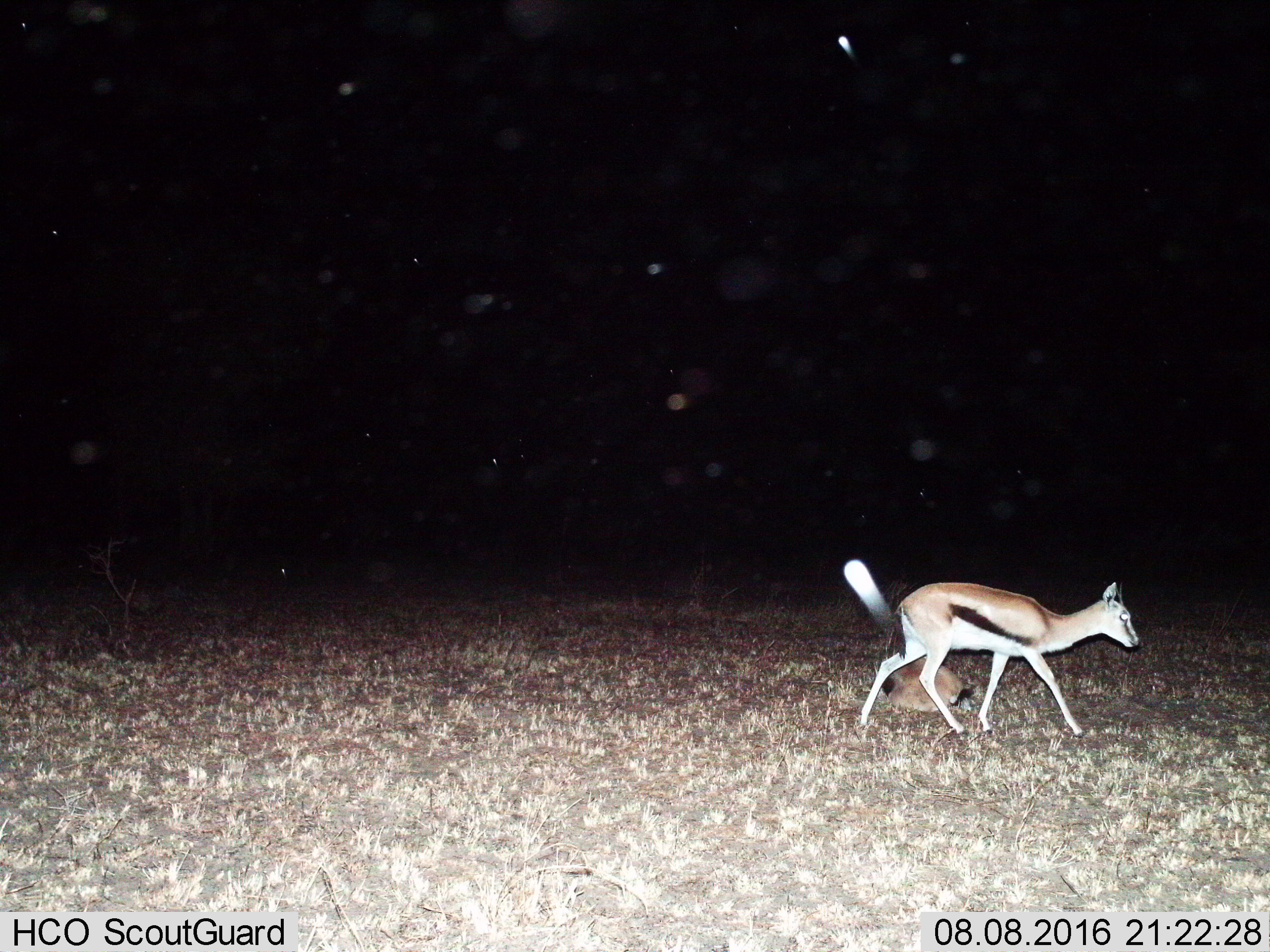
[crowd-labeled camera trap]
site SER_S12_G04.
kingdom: Animalia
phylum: Chordata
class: Mammalia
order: Artiodactyla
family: Bovidae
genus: Eudorcas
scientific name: Eudorcas thomsonii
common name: thomson's gazelle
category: gazellethomsons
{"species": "gazellethomsons (thomson's gazelle) (Eudorcas thomsonii)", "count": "2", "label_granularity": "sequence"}